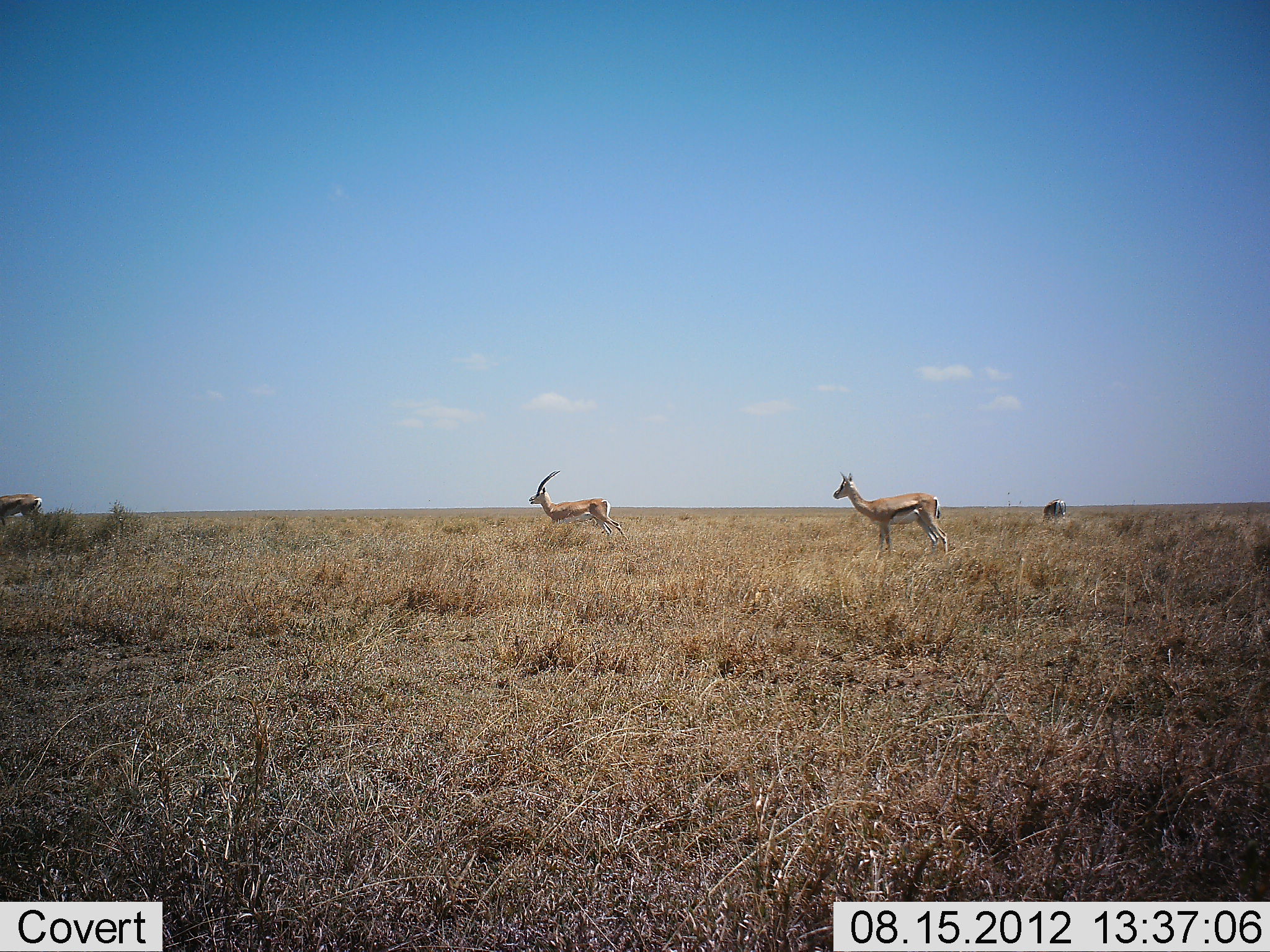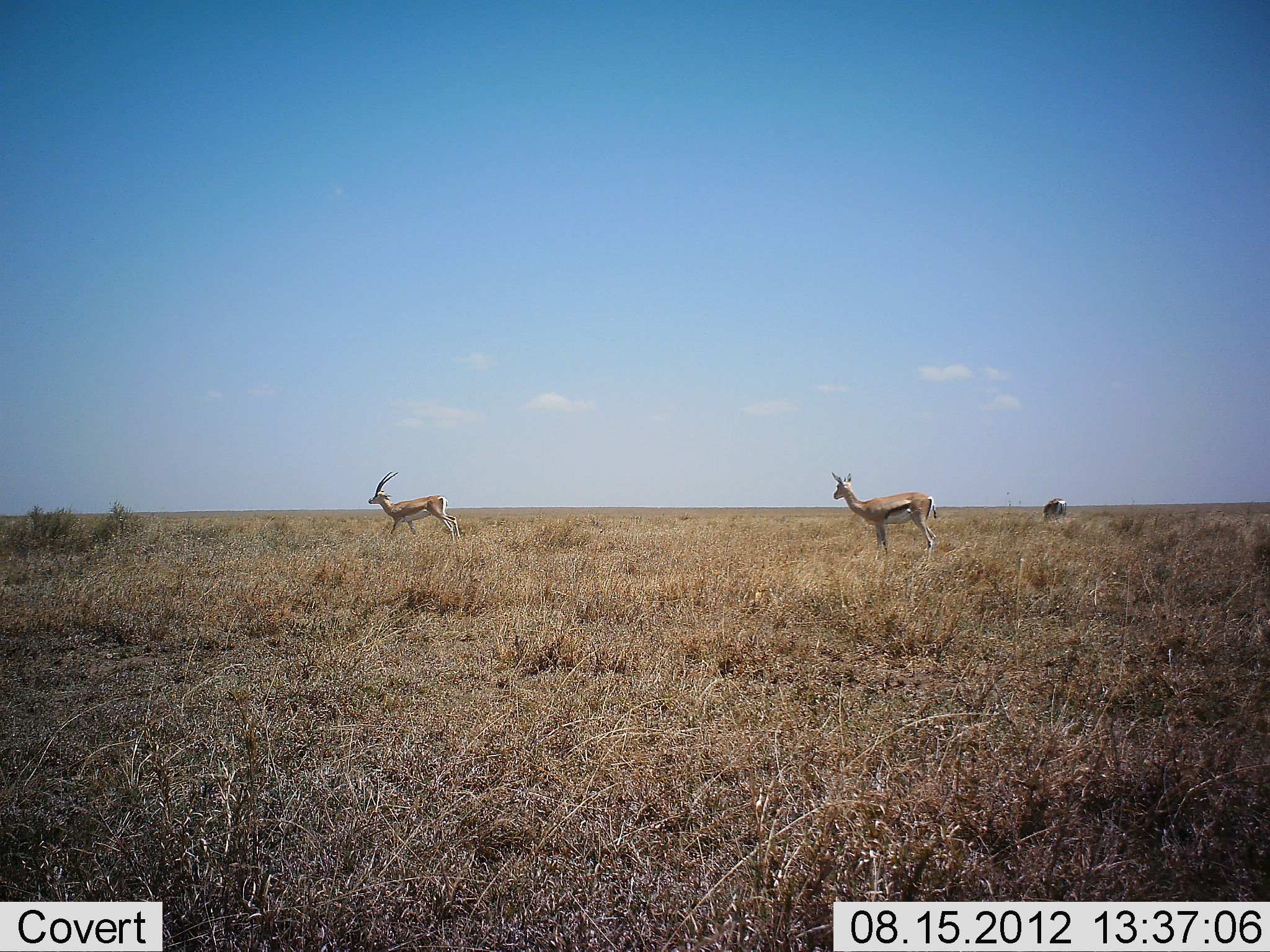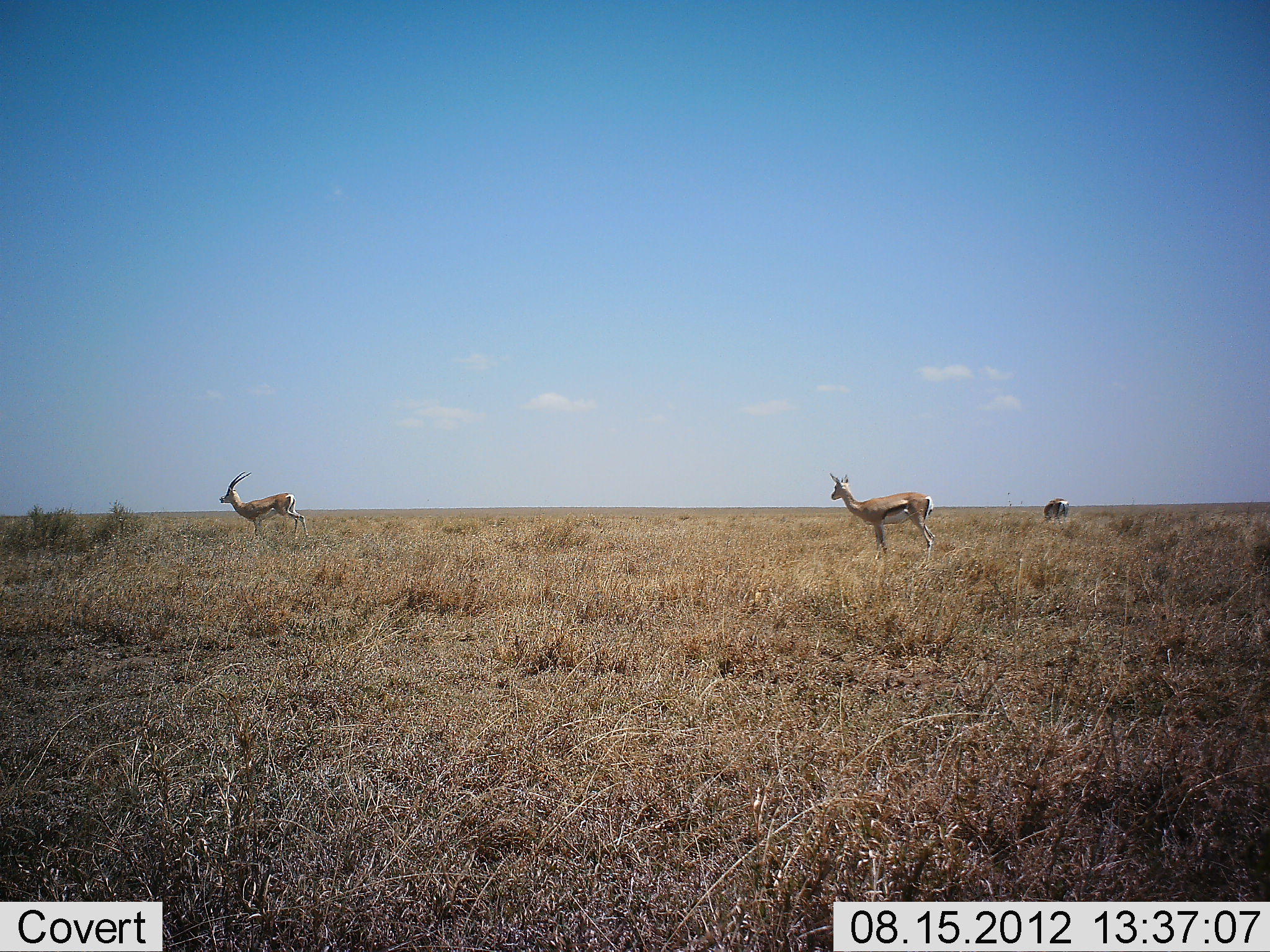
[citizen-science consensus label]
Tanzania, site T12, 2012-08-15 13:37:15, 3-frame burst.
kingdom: Animalia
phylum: Chordata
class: Mammalia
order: Artiodactyla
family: Bovidae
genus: Eudorcas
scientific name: Eudorcas thomsonii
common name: thomson's gazelle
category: gazellethomsons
Gazellethomsons (thomson's gazelle) (Eudorcas thomsonii), count 3. Behavior (volunteer vote fractions): standing 50%, resting 0%, moving 67%, interacting 0%. Young present (vote fraction): 0%. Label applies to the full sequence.